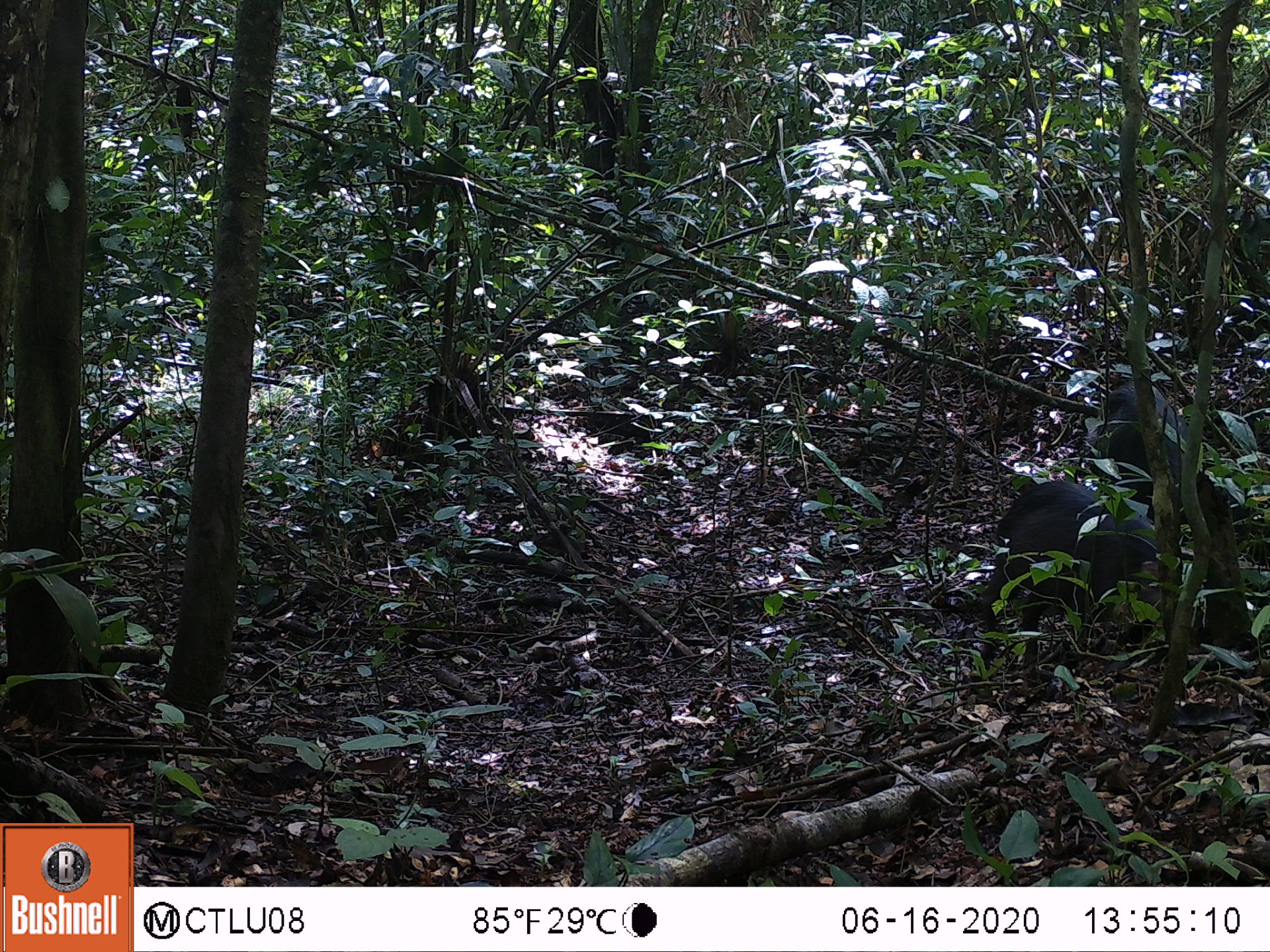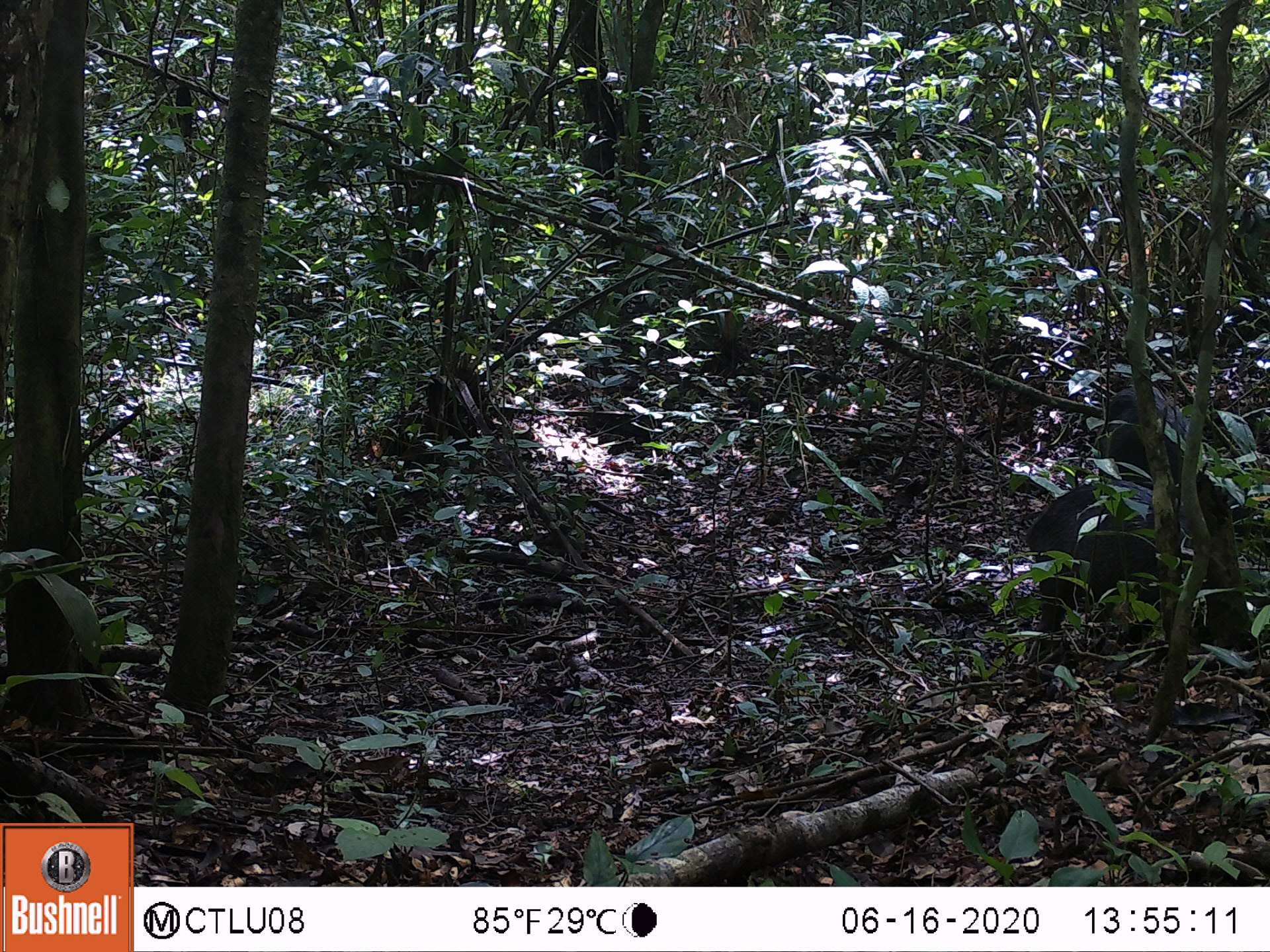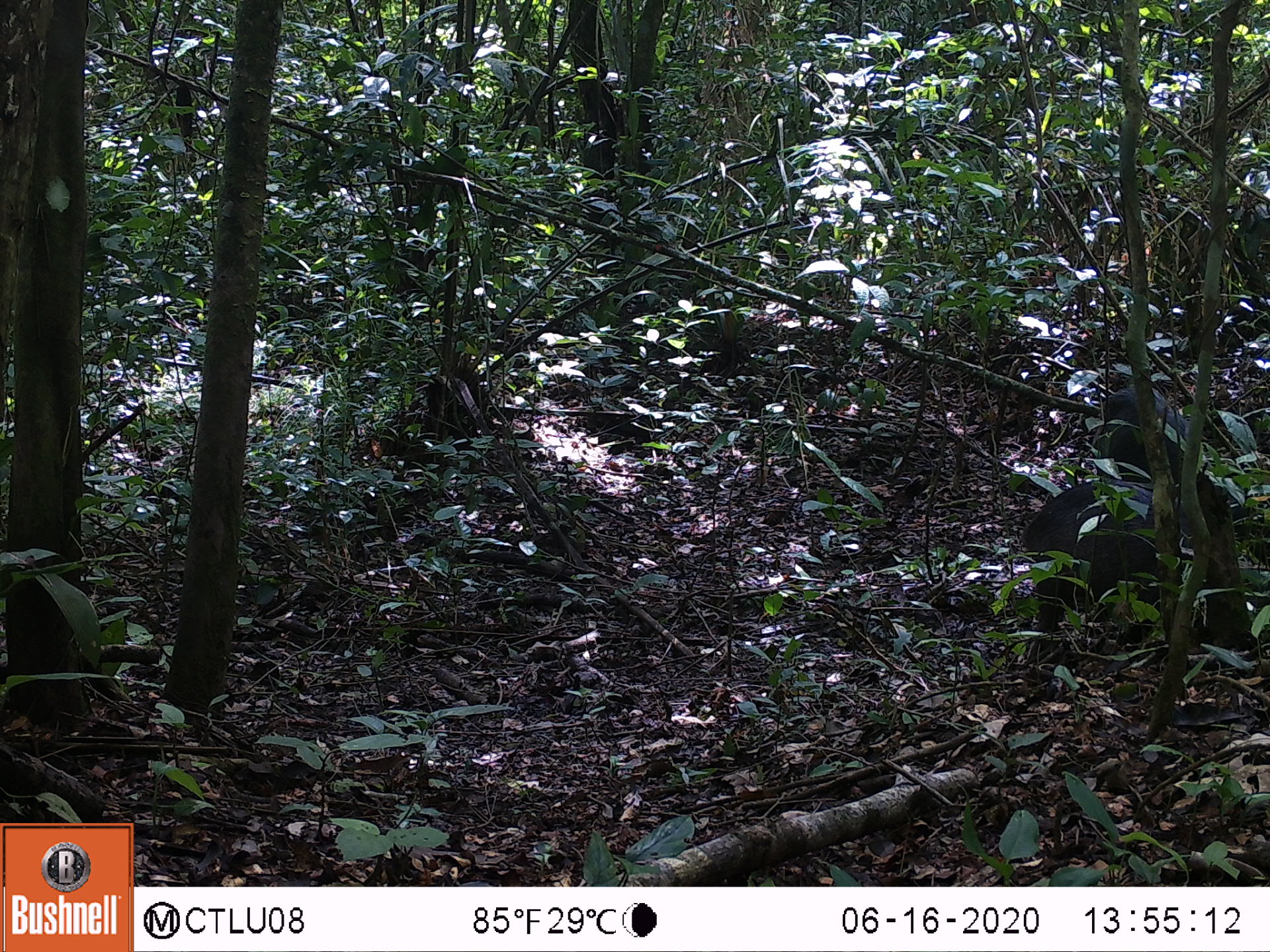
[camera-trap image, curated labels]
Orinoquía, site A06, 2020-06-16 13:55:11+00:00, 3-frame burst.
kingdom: Animalia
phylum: Chordata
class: Mammalia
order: Artiodactyla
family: Tayassuidae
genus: Tayassu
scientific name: Tayassu pecari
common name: white-lipped peccary